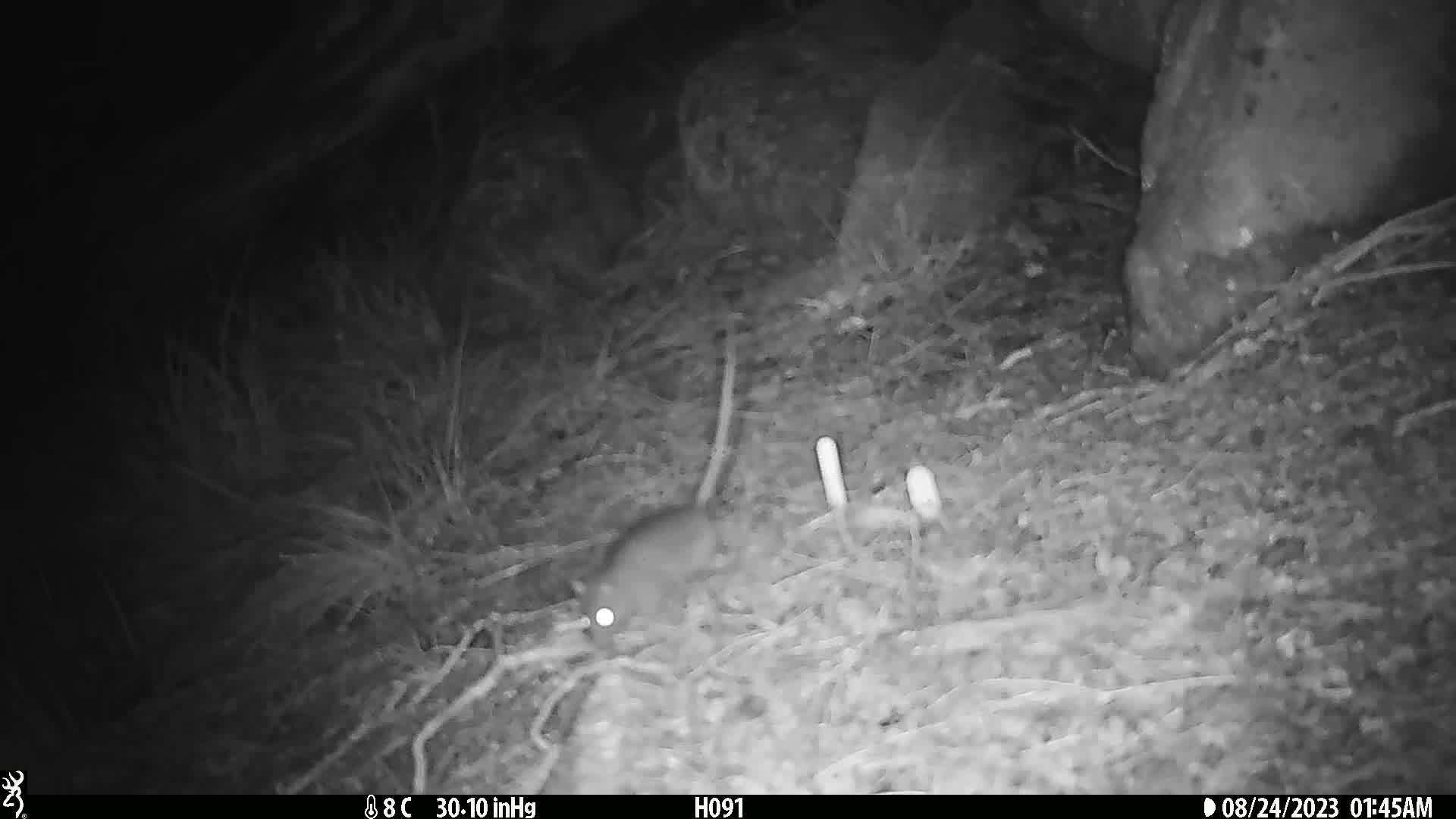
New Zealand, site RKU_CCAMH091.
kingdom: Animalia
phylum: Chordata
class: Mammalia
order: Rodentia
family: Muridae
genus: Rattus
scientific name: Rattus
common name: rat